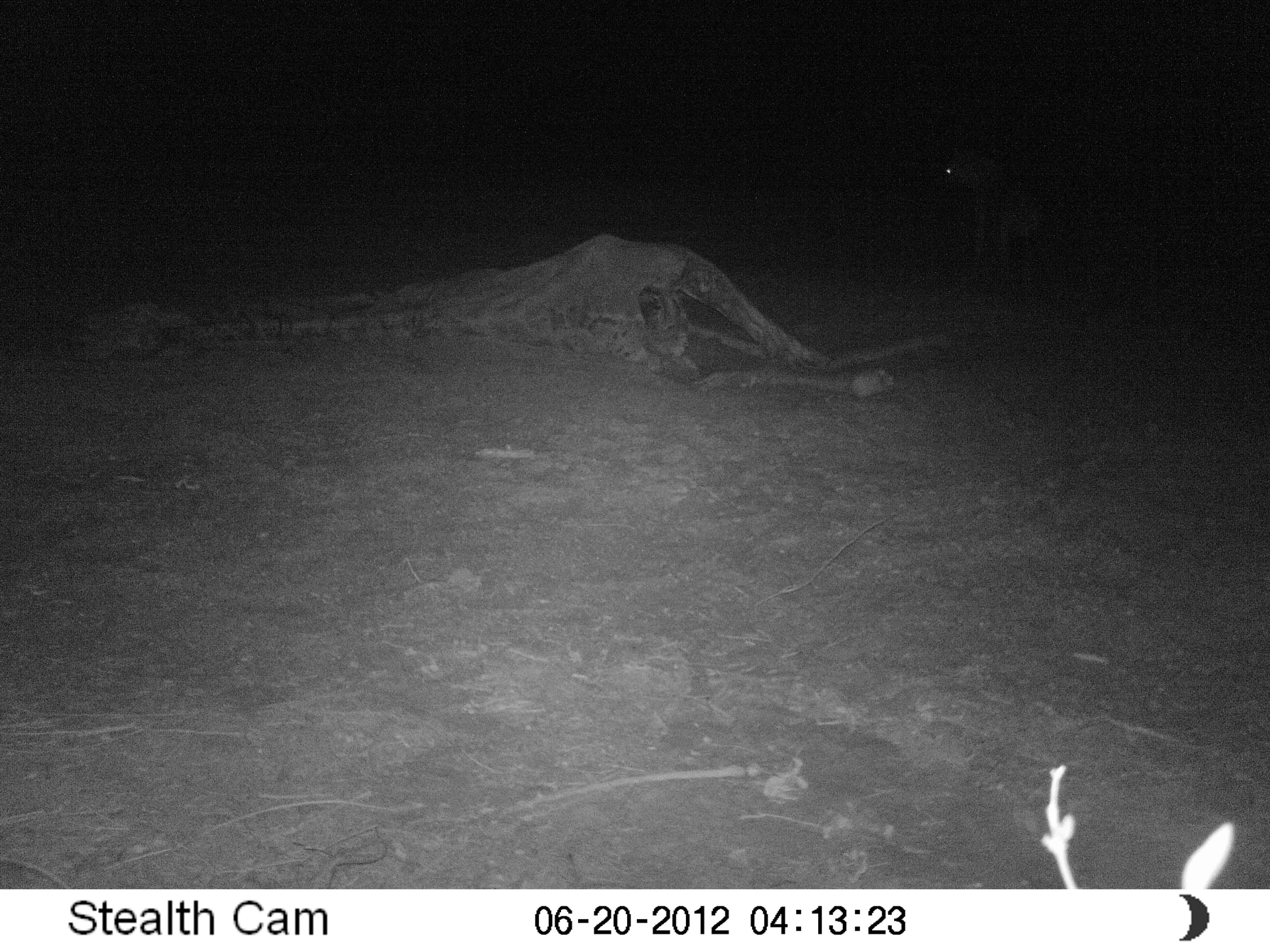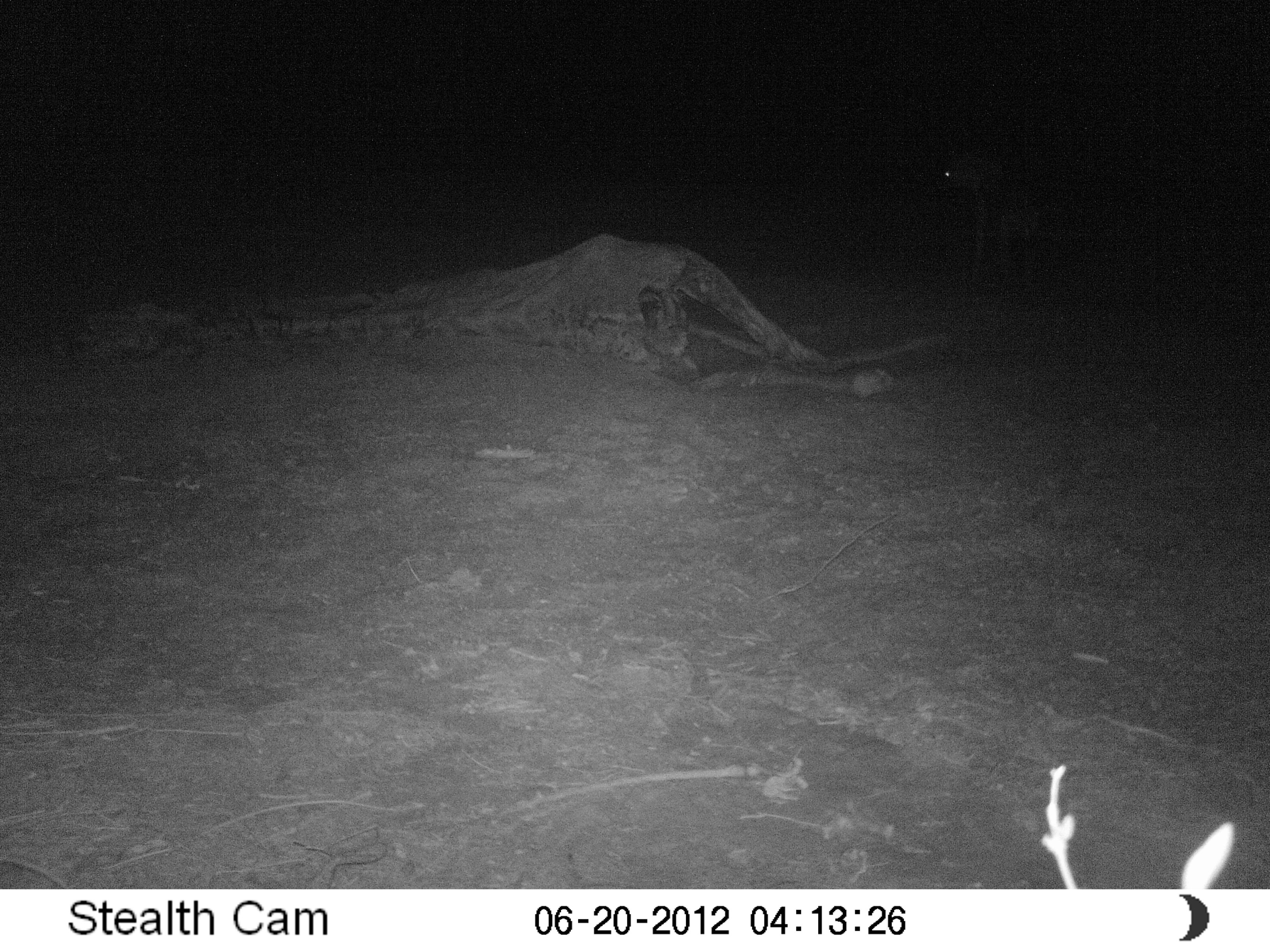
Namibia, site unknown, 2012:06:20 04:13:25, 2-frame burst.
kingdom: Animalia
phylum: Chordata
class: Mammalia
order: Carnivora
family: Hyaenidae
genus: Crocuta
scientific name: Crocuta crocuta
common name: spotted hyena